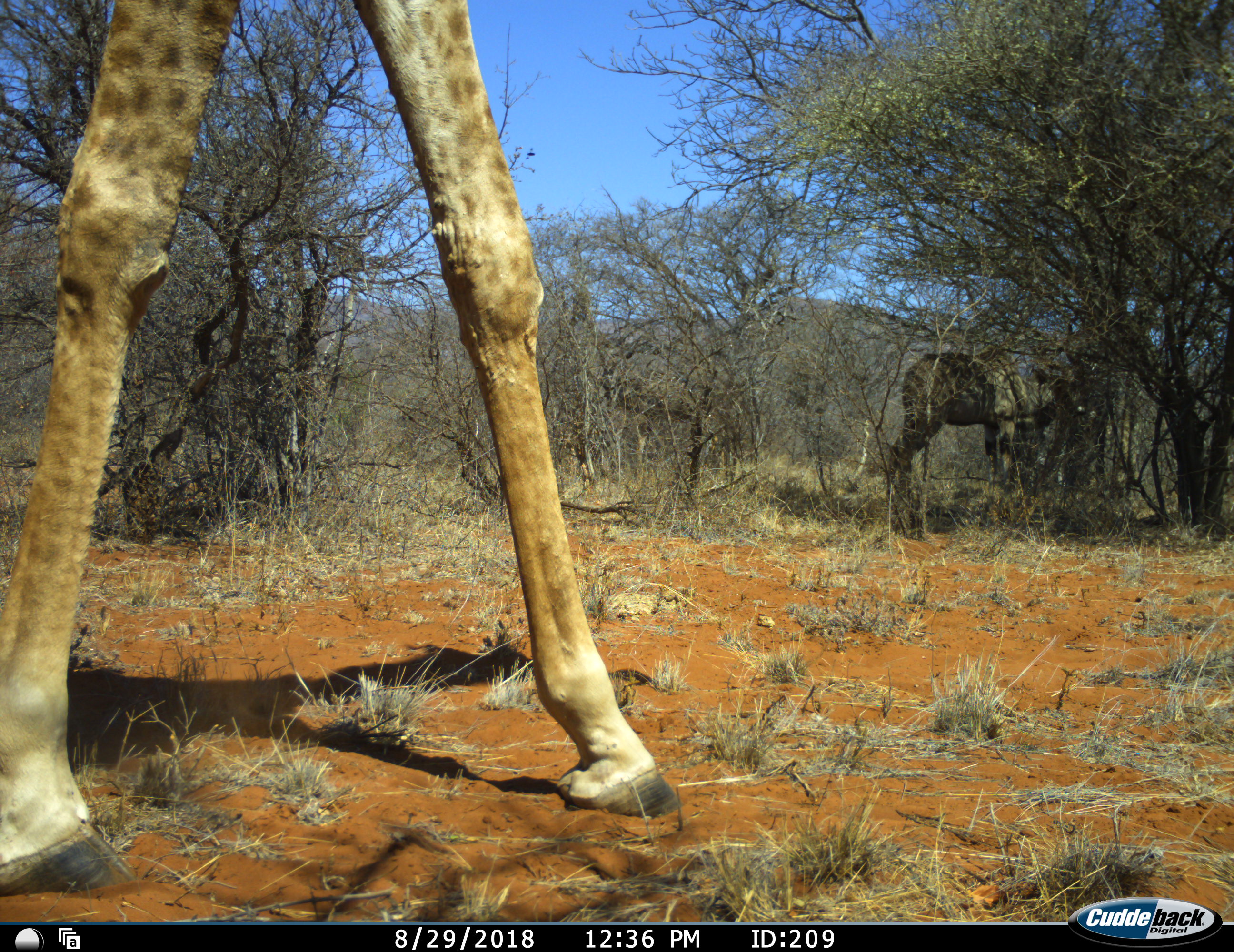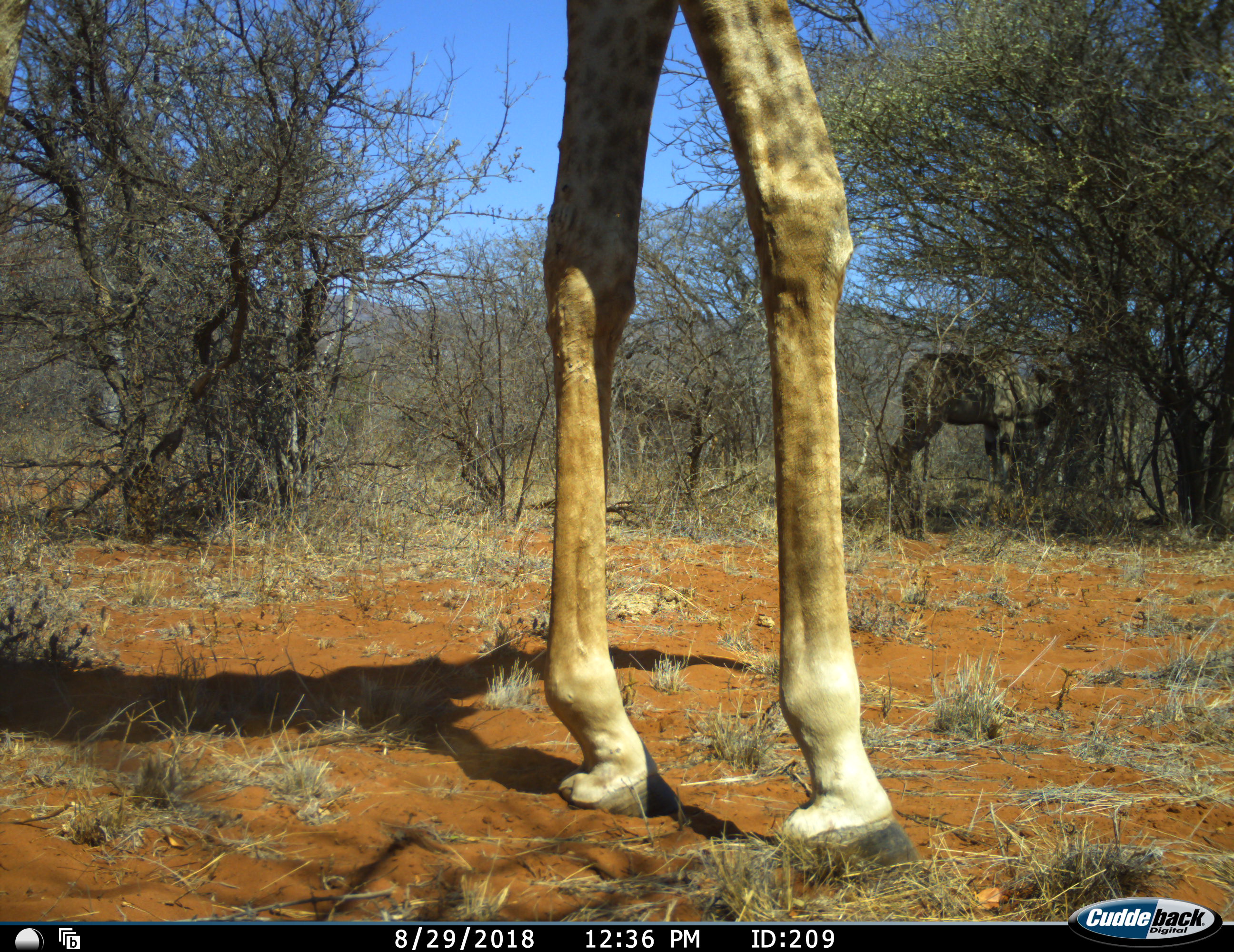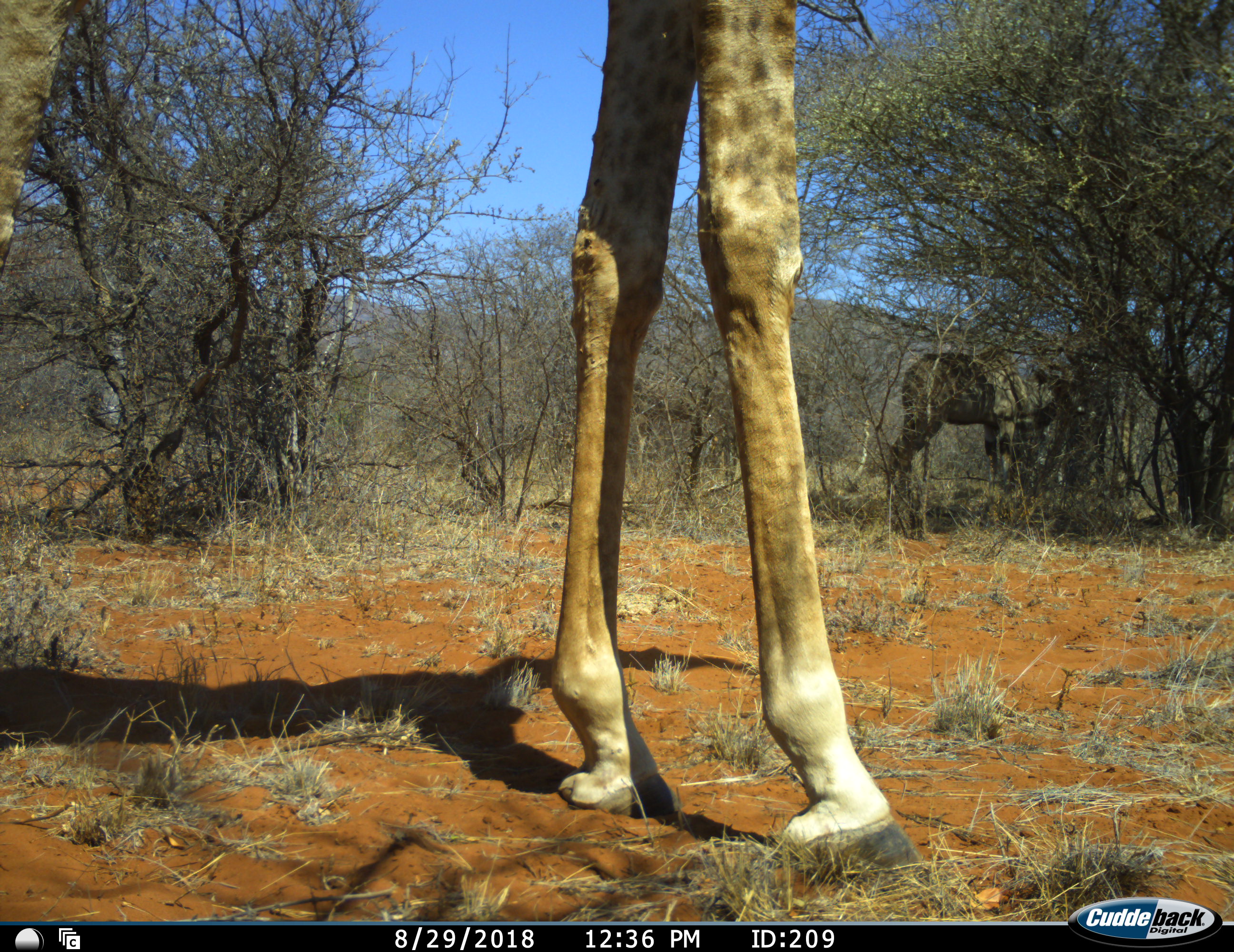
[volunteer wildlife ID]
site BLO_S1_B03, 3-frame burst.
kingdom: Animalia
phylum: Chordata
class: Mammalia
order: Artiodactyla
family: Giraffidae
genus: Giraffa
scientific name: Giraffa camelopardalis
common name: giraffe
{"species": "giraffe (Giraffa camelopardalis)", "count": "1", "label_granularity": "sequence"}